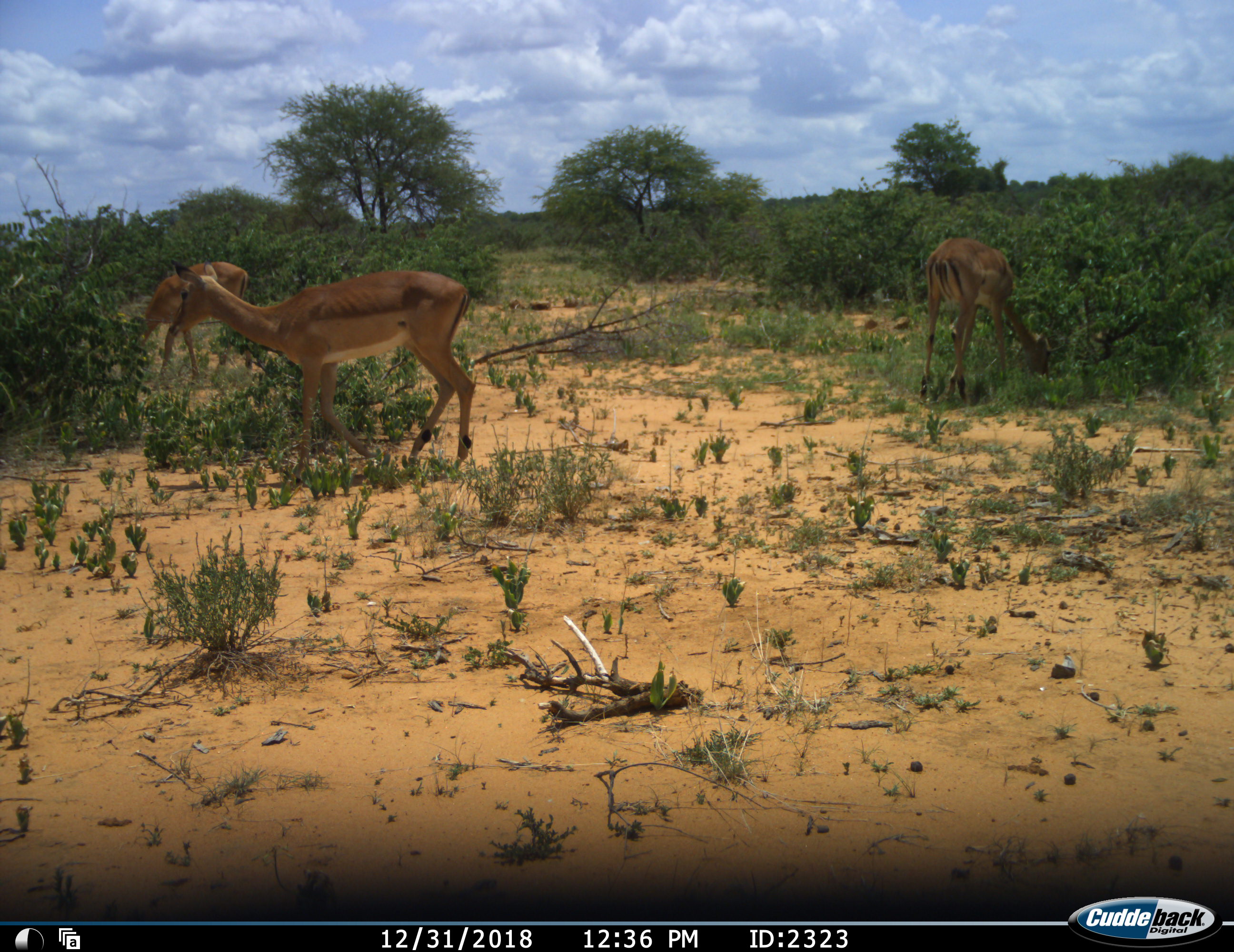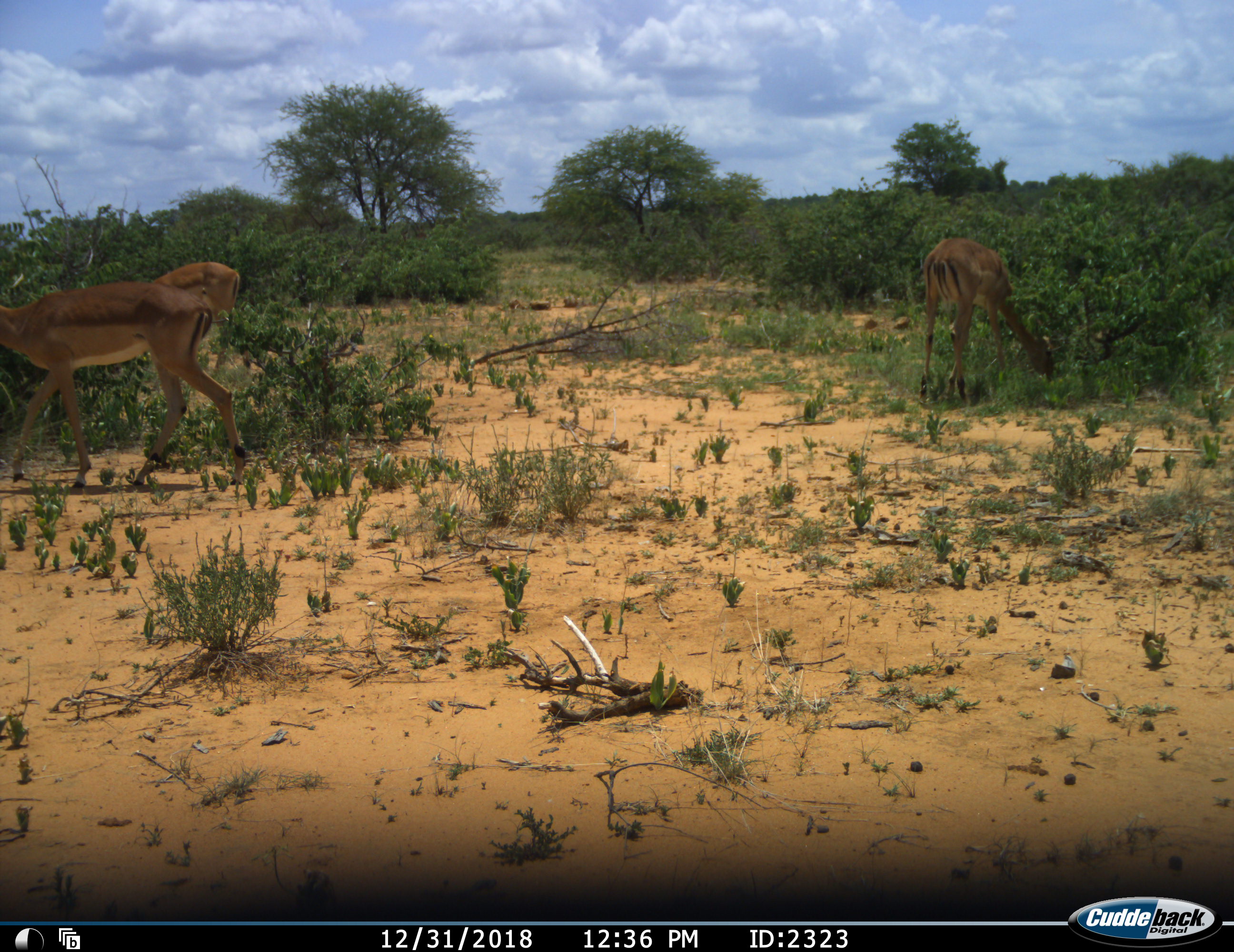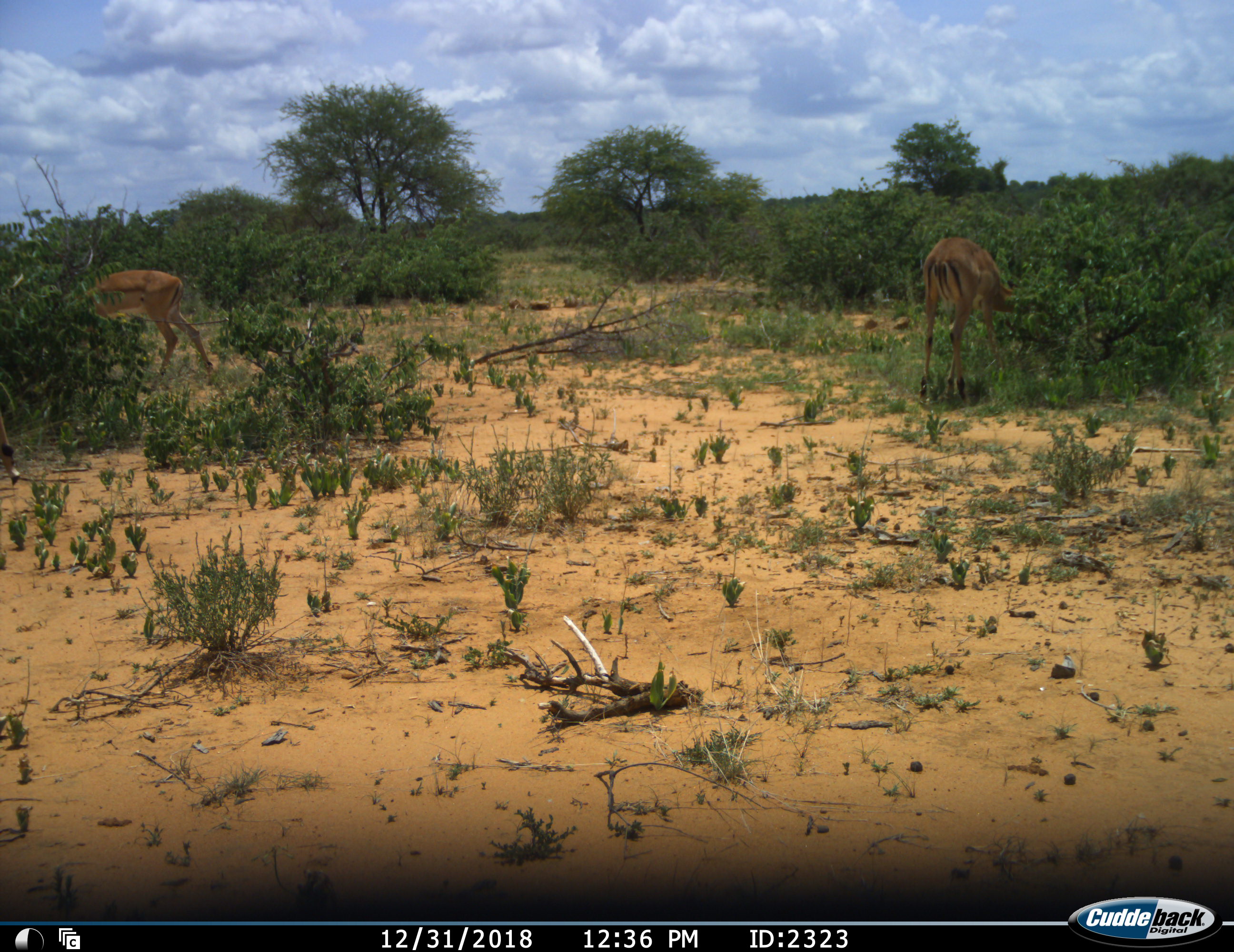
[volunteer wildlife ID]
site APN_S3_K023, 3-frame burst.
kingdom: Animalia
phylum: Chordata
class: Mammalia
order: Artiodactyla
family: Bovidae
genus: Aepyceros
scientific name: Aepyceros melampus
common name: impala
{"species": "impala (Aepyceros melampus)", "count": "3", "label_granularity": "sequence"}